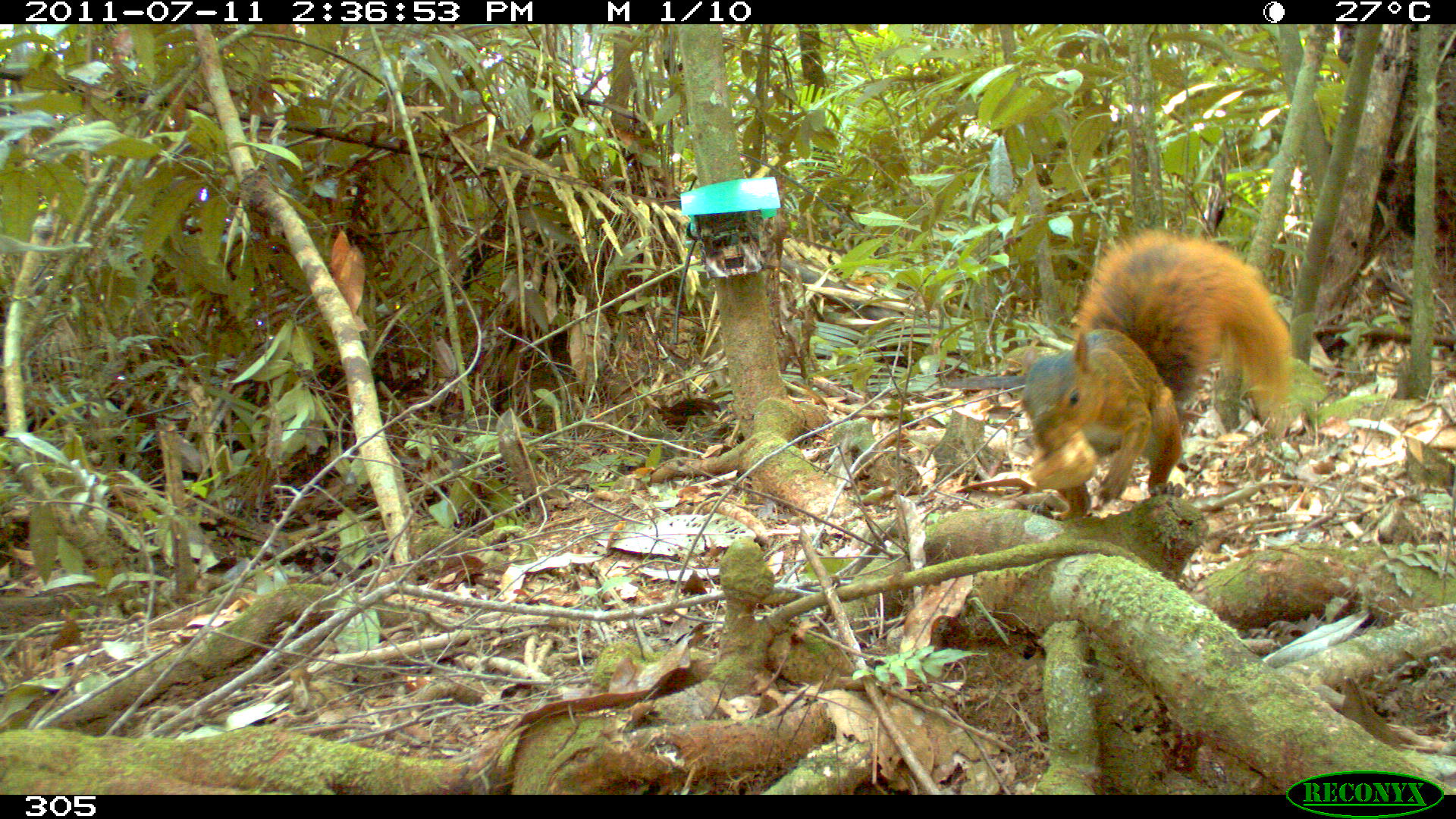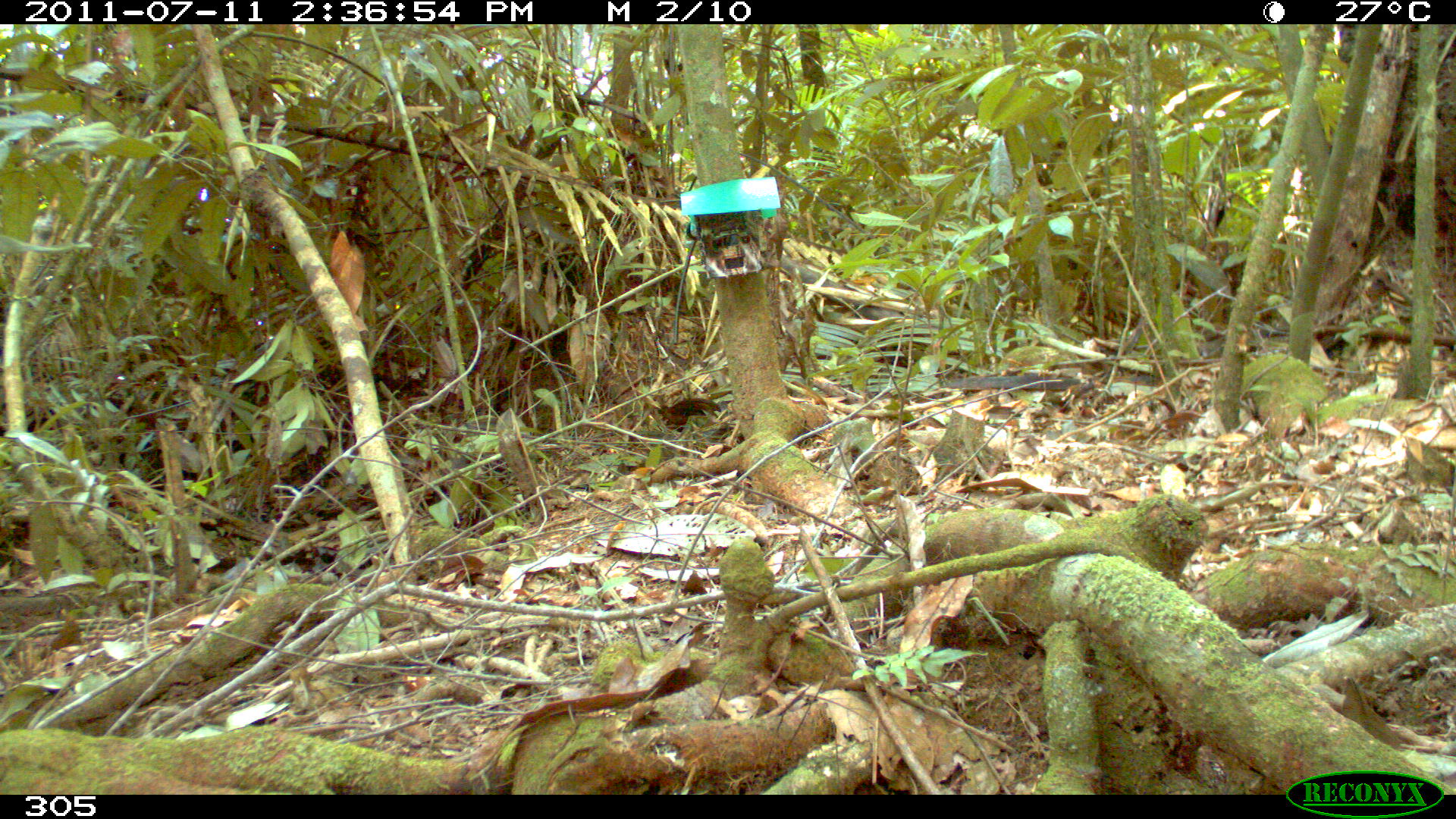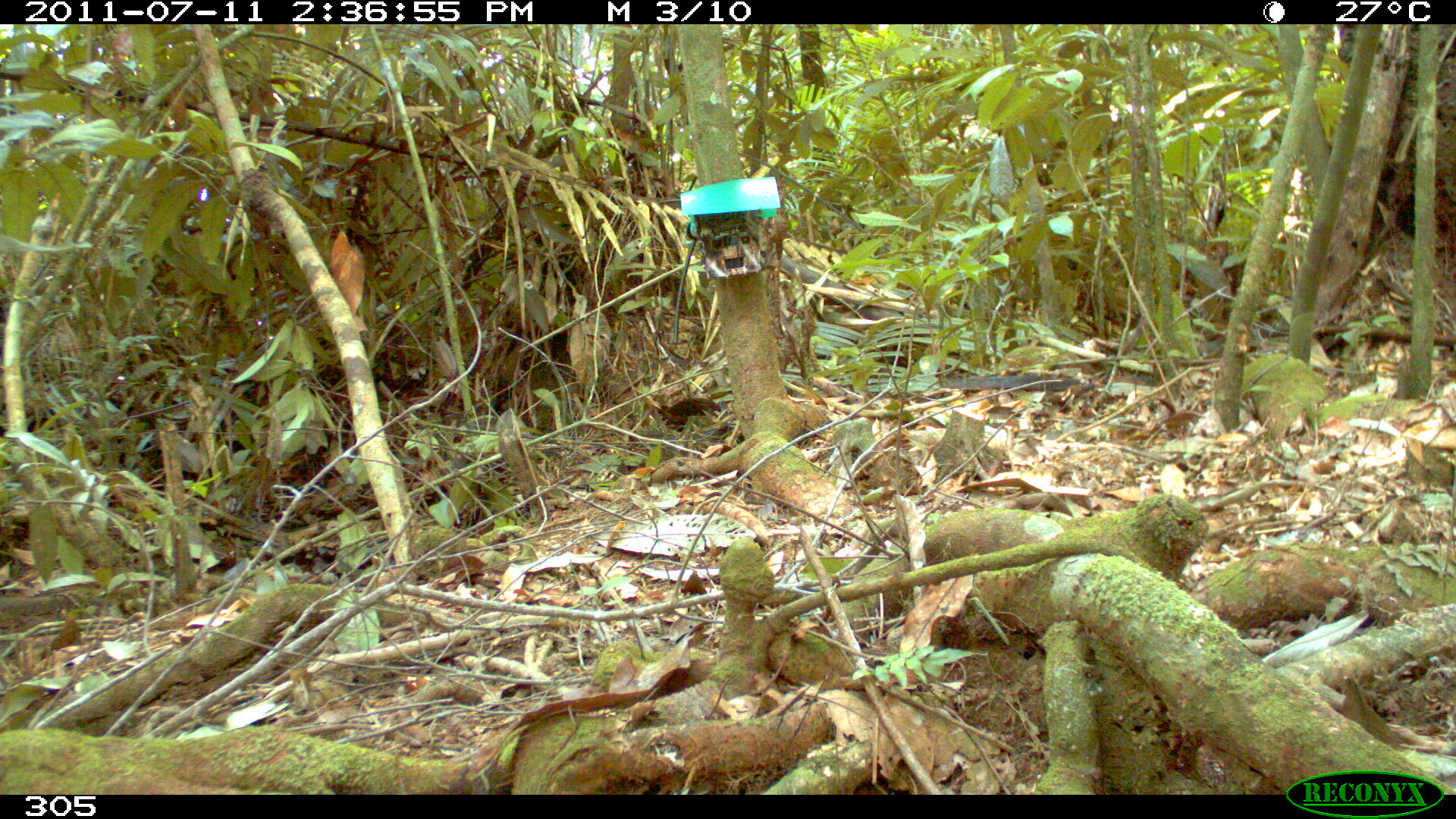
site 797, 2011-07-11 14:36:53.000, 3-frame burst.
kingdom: Animalia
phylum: Chordata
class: Mammalia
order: Rodentia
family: Sciuridae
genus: Sciurus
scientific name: Sciurus spadiceus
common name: southern amazon red squirrel